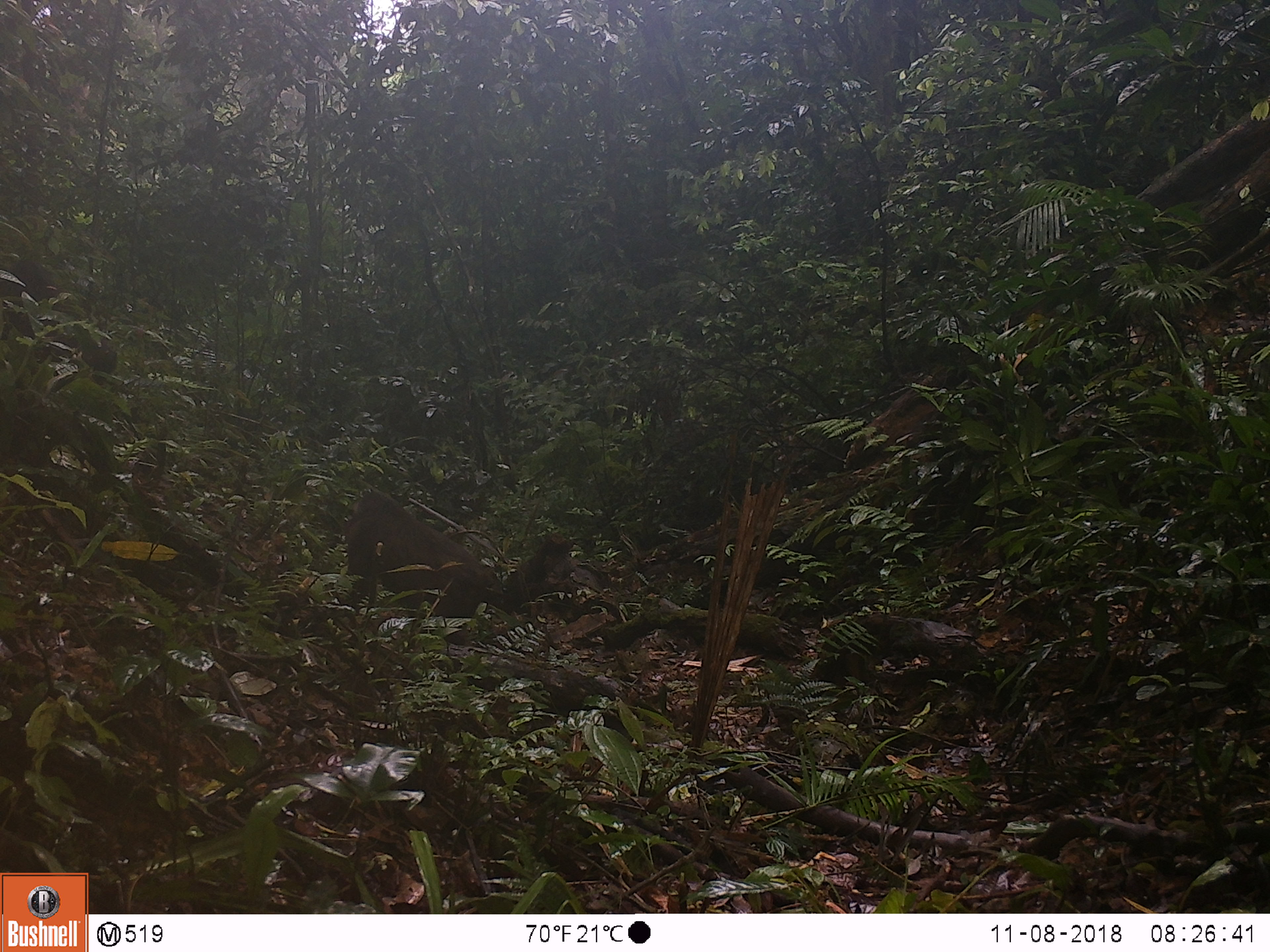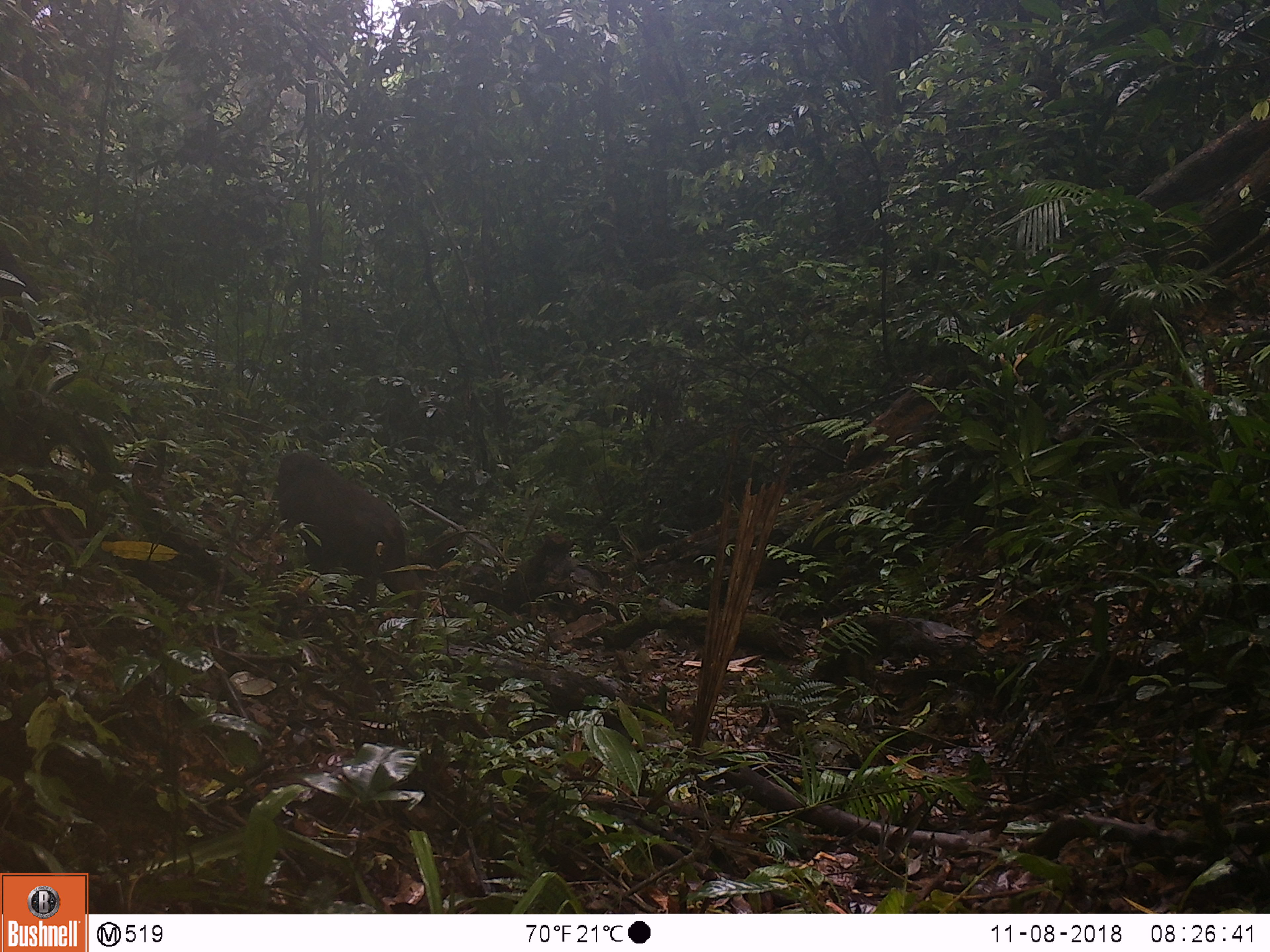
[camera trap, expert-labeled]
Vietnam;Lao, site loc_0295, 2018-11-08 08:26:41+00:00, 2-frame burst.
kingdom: Animalia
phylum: Chordata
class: Mammalia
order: Primates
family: Cercopithecidae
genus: Macaca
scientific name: Macaca arctoides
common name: stump-tailed macaque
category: stump tailed macaque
Stump tailed macaque (stump-tailed macaque) (Macaca arctoides). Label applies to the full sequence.